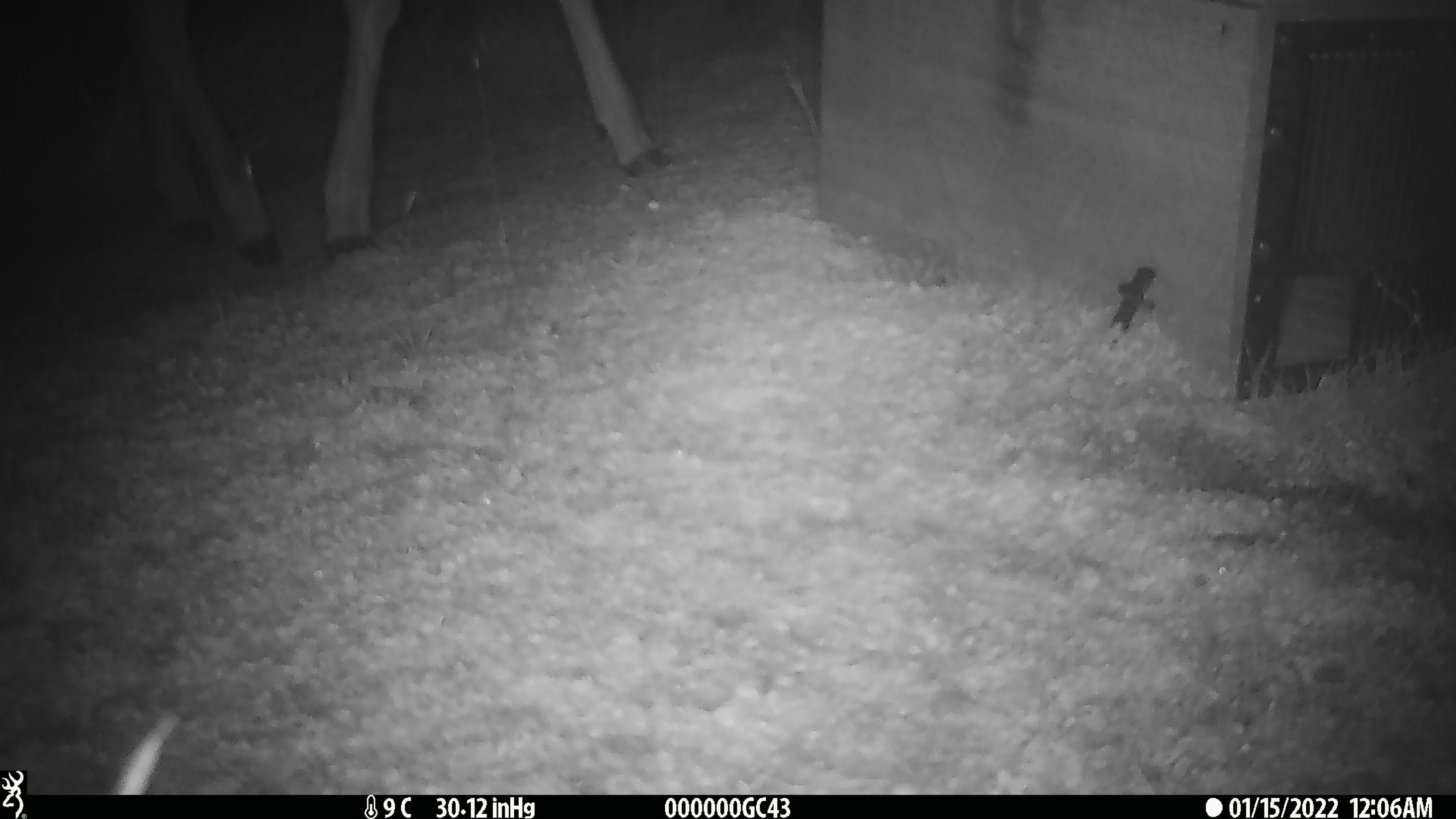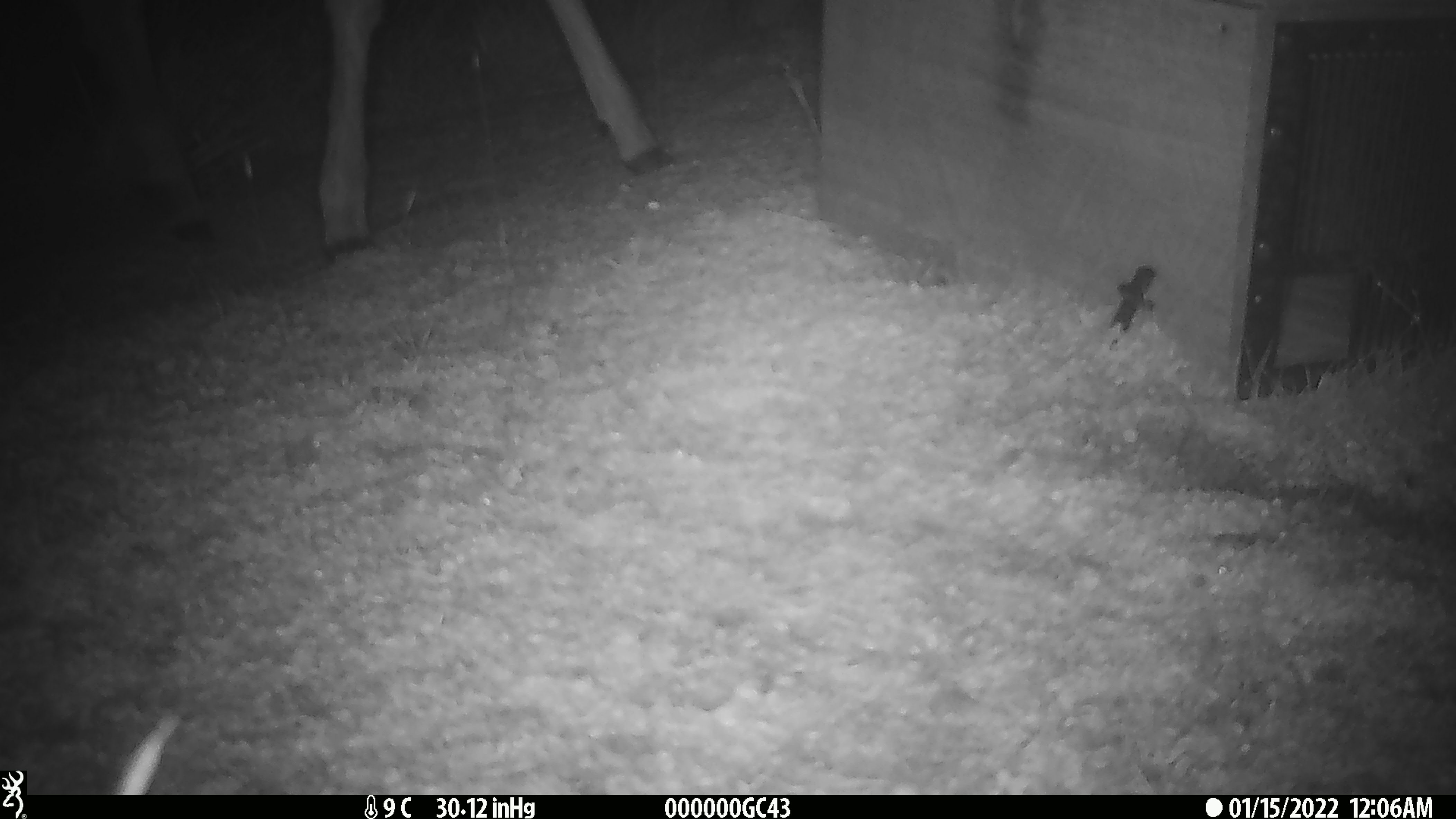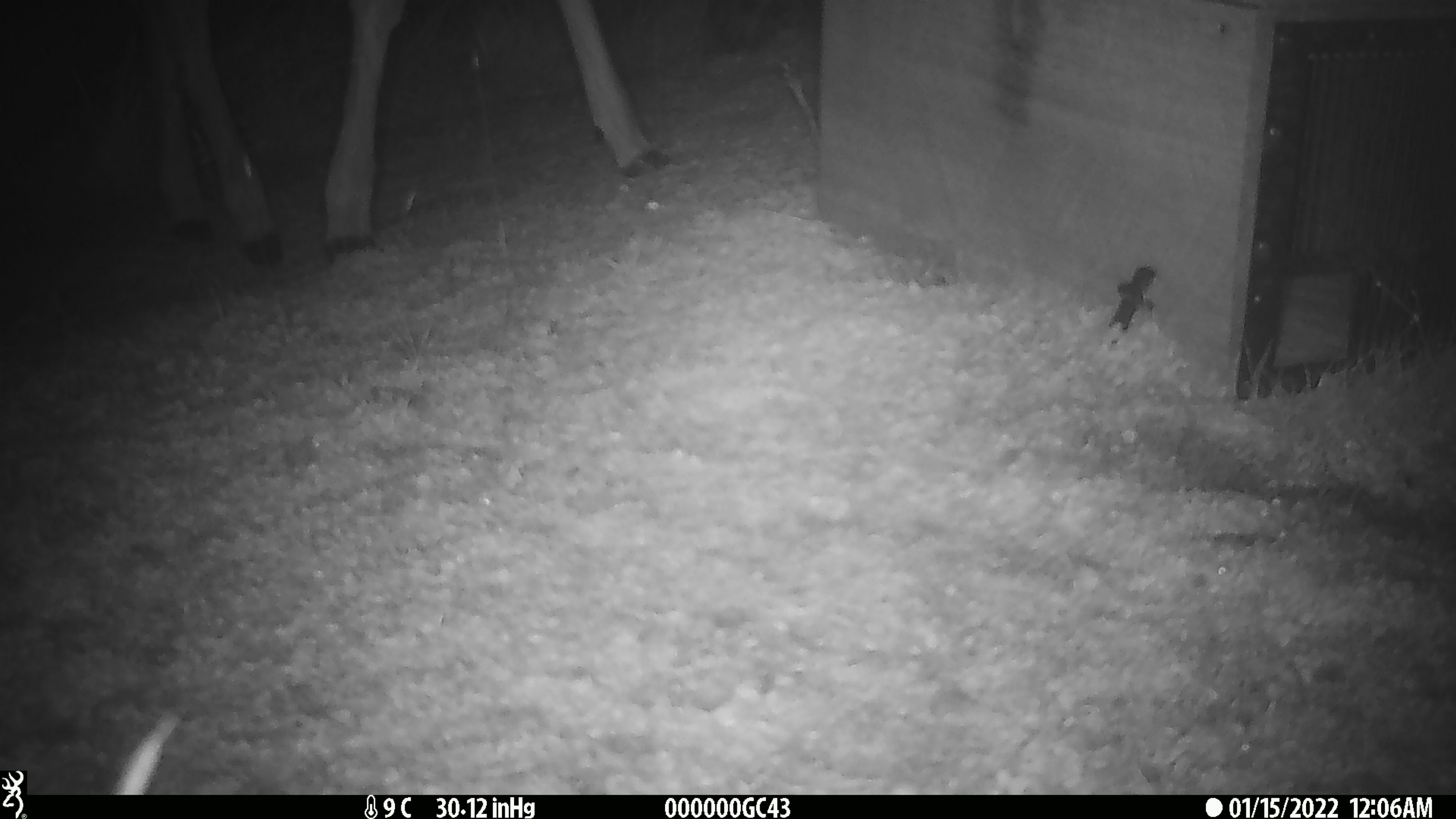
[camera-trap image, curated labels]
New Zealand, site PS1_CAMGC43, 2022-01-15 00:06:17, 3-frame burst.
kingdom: Animalia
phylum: Chordata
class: Mammalia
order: Artiodactyla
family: Cervidae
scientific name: Cervidae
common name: deer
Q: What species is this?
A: Deer (Cervidae).